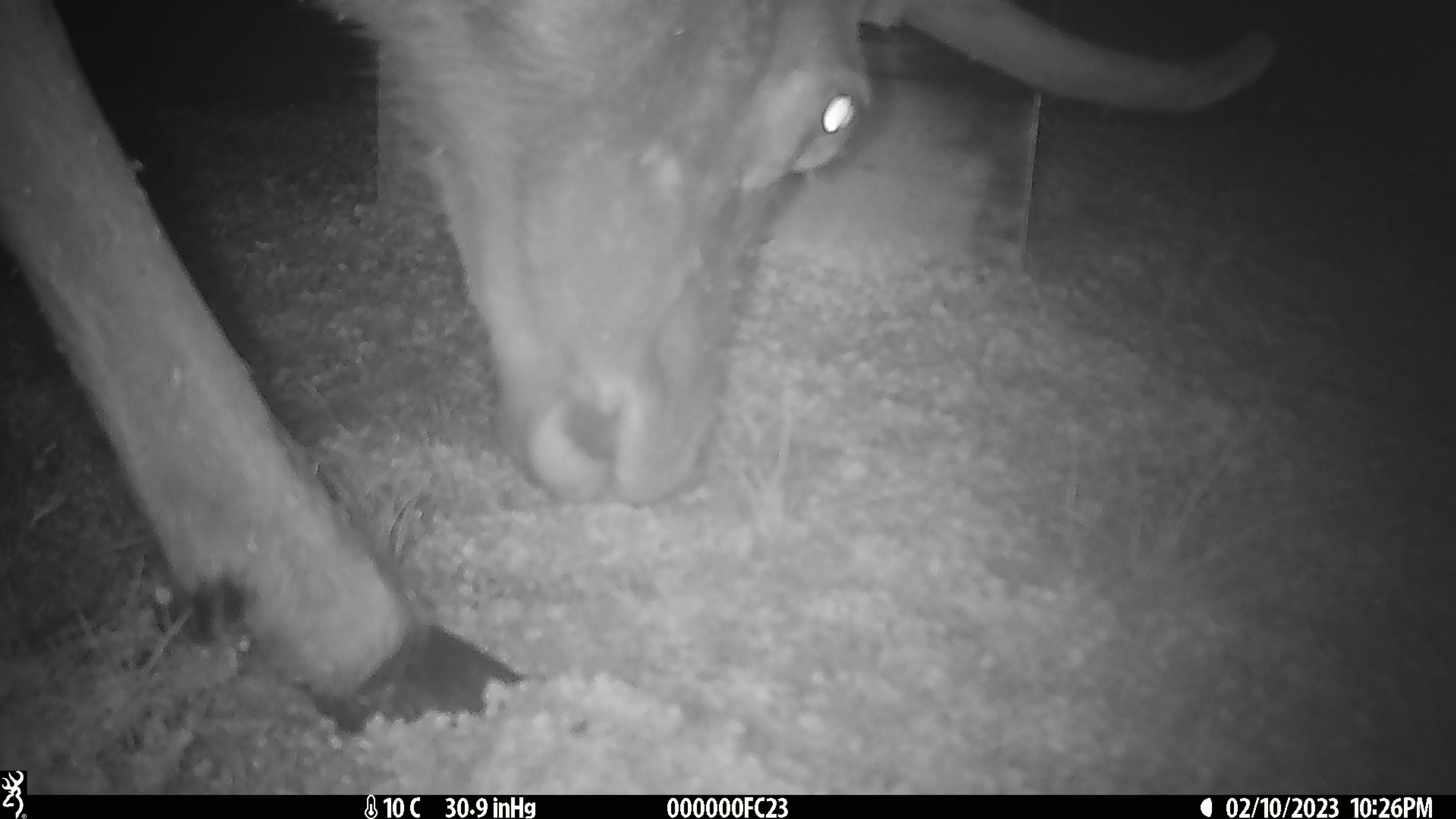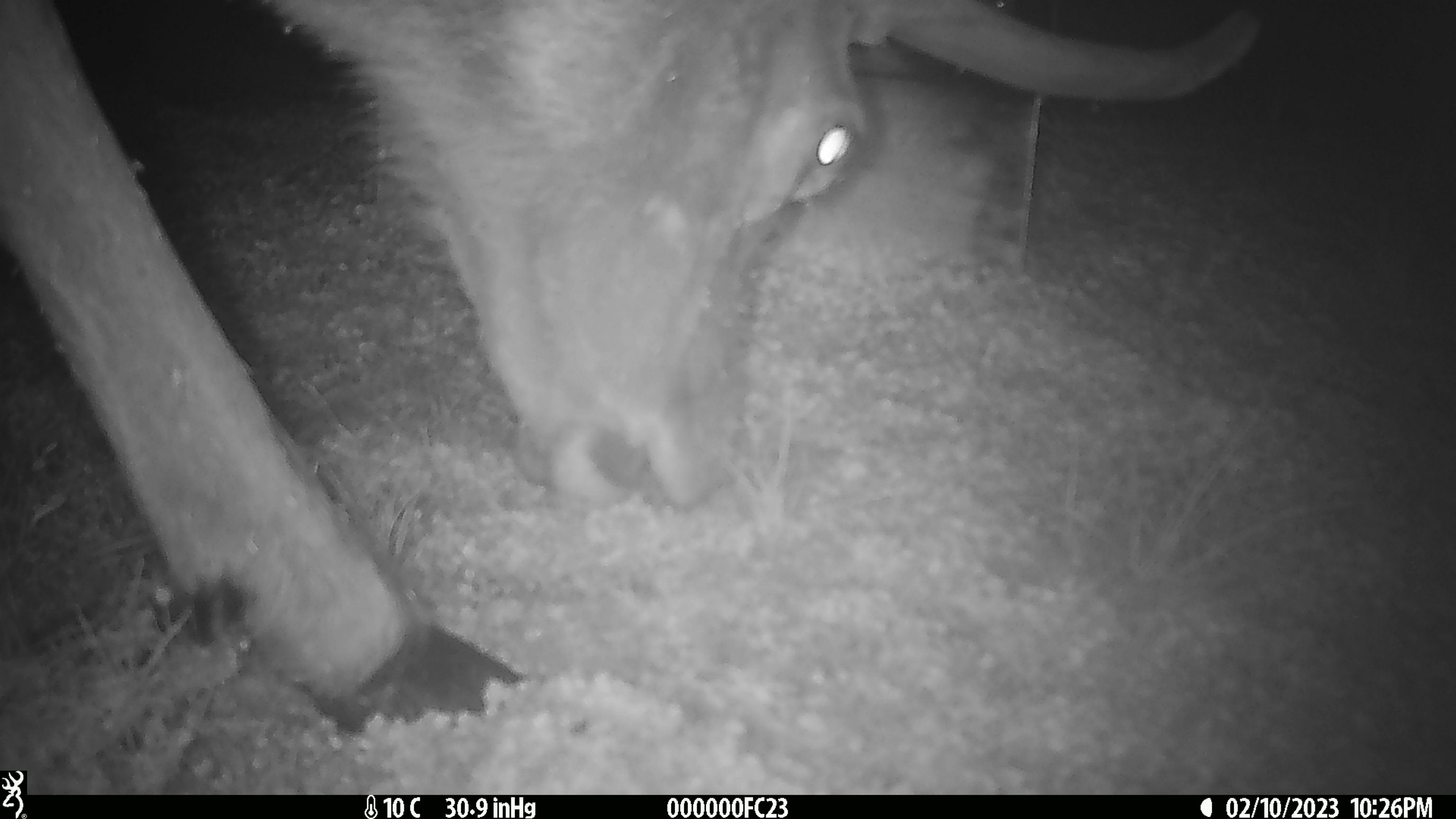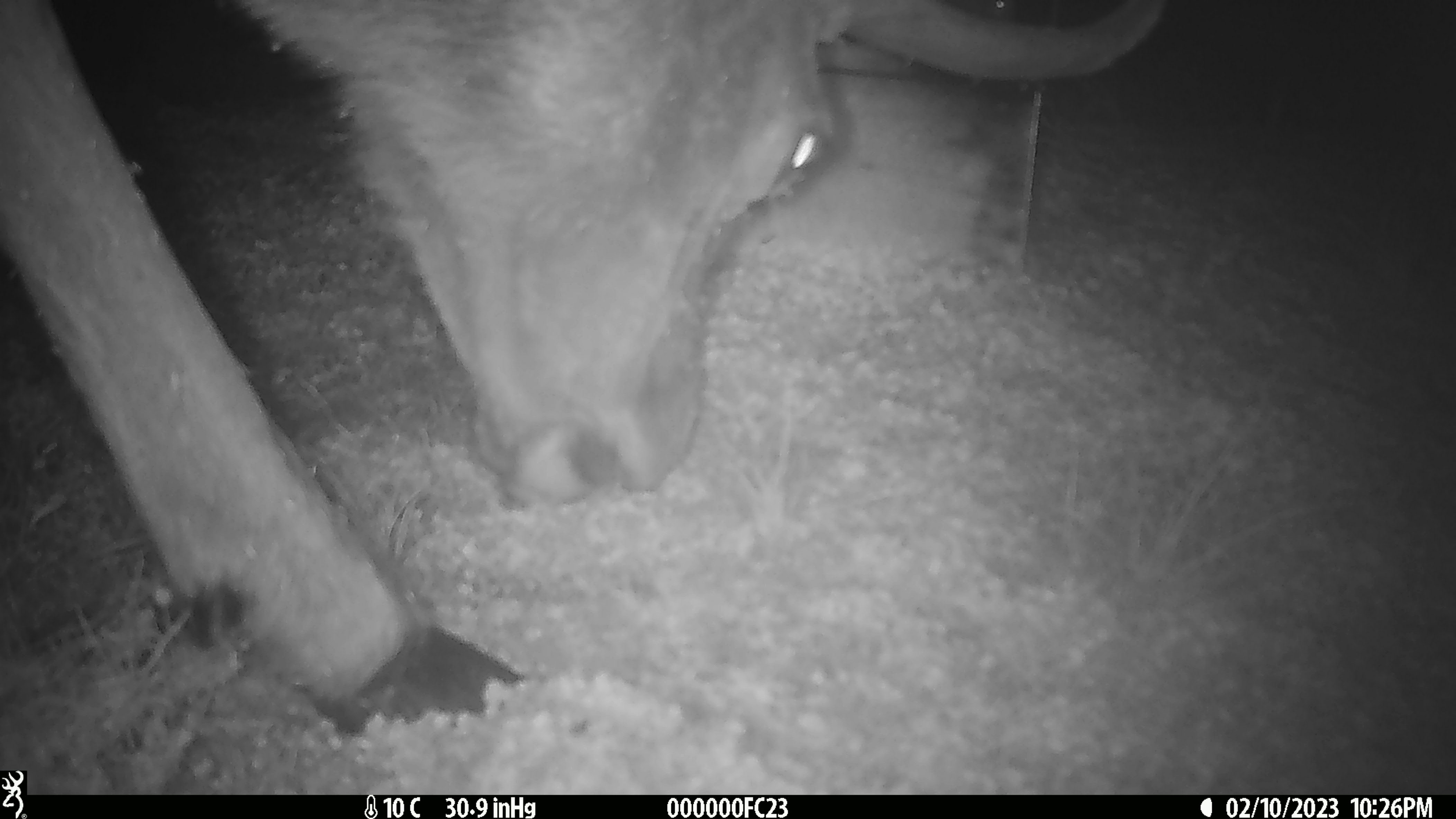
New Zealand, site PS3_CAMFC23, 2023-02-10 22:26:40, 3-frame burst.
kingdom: Animalia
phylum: Chordata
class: Mammalia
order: Artiodactyla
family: Cervidae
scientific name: Cervidae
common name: deer